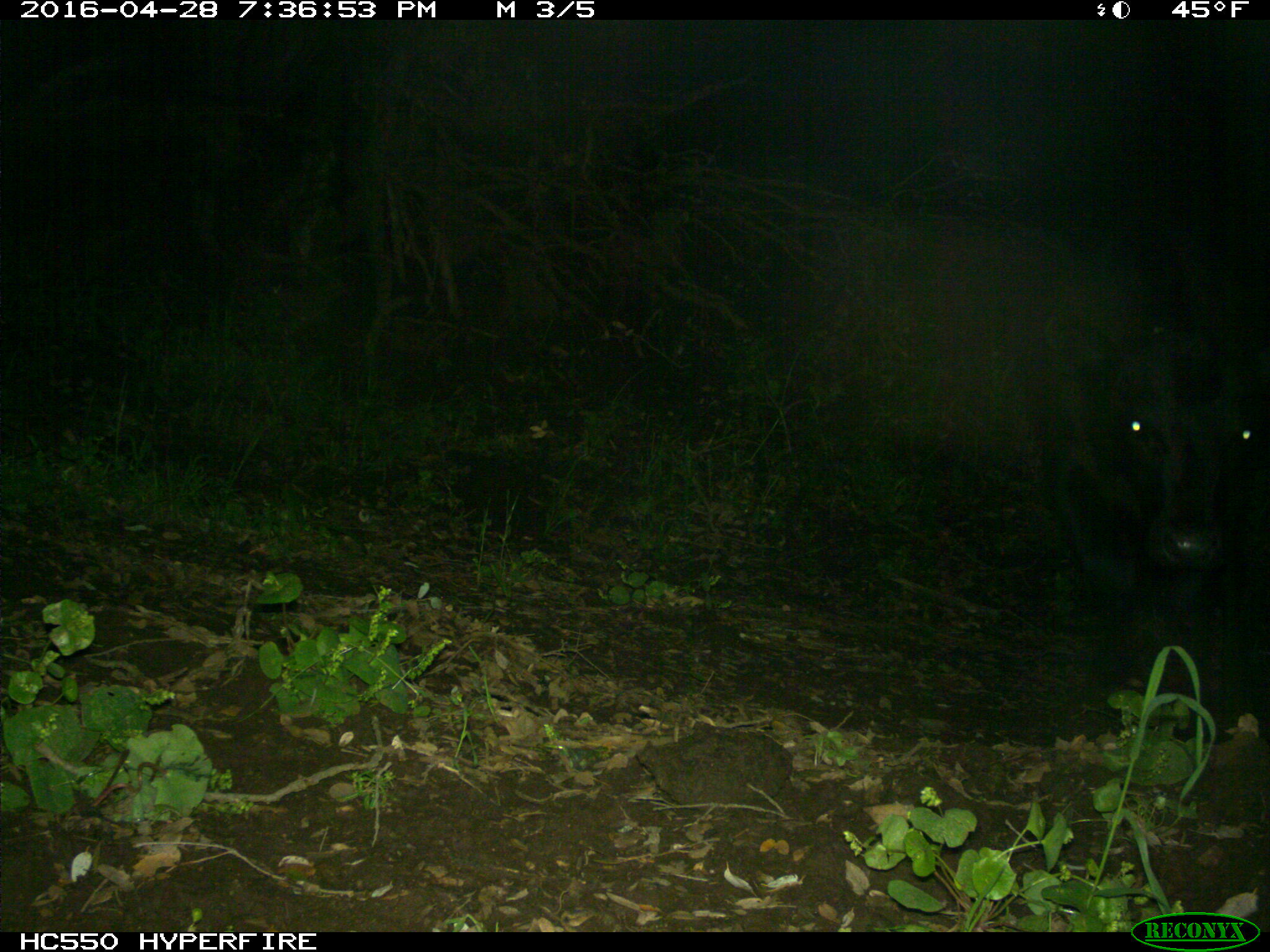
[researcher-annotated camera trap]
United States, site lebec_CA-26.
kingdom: Animalia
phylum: Chordata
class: Mammalia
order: Artiodactyla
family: Bovidae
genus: Bos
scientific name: Bos taurus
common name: domestic cow